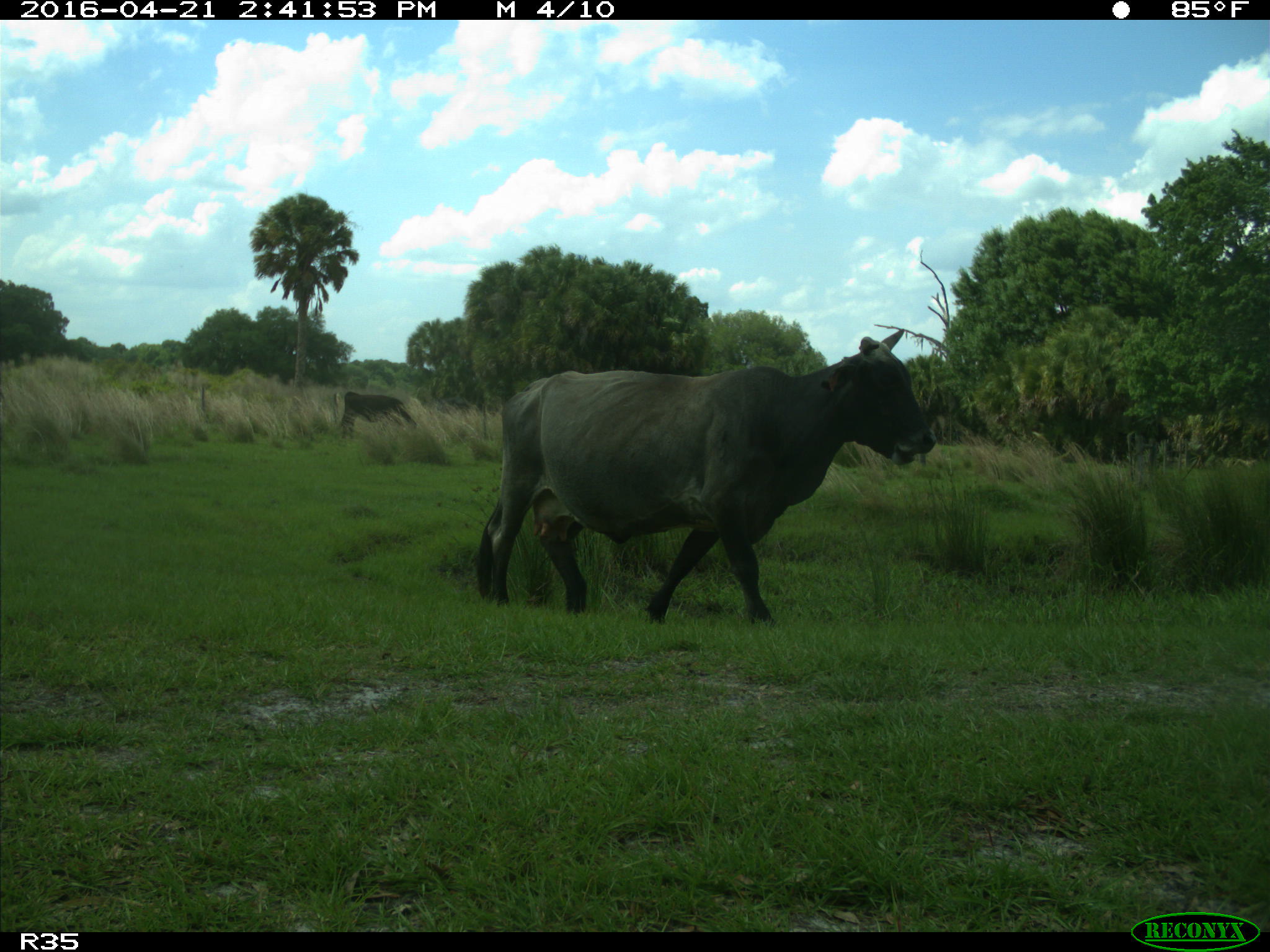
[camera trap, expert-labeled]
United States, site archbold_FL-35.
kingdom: Animalia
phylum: Chordata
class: Mammalia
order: Artiodactyla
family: Bovidae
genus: Bos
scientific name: Bos taurus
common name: domestic cow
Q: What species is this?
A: Bos taurus (domestic cow).